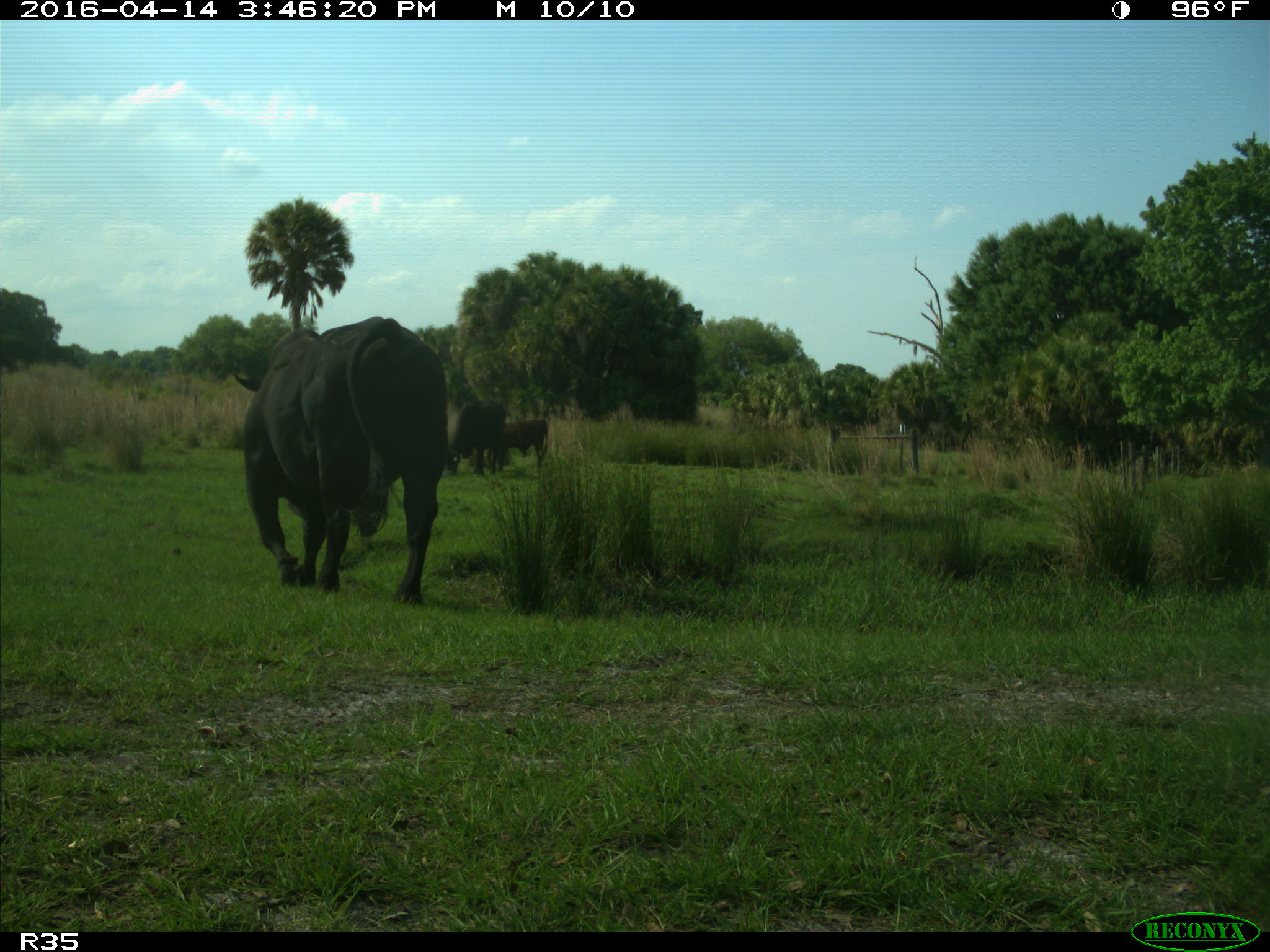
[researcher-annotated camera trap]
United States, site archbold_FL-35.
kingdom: Animalia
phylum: Chordata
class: Mammalia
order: Artiodactyla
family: Bovidae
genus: Bos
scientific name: Bos taurus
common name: domestic cow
Bos taurus (domestic cow).